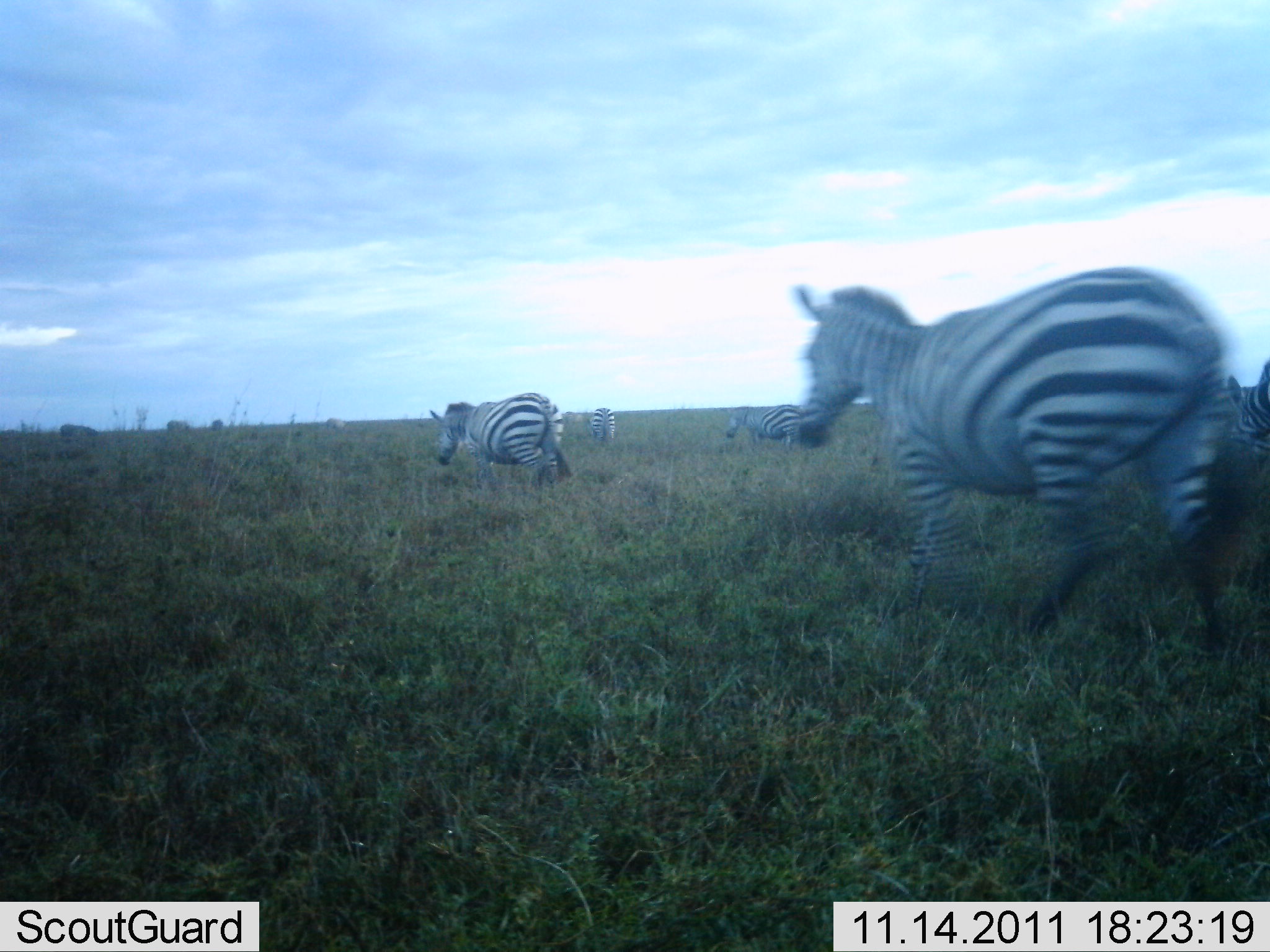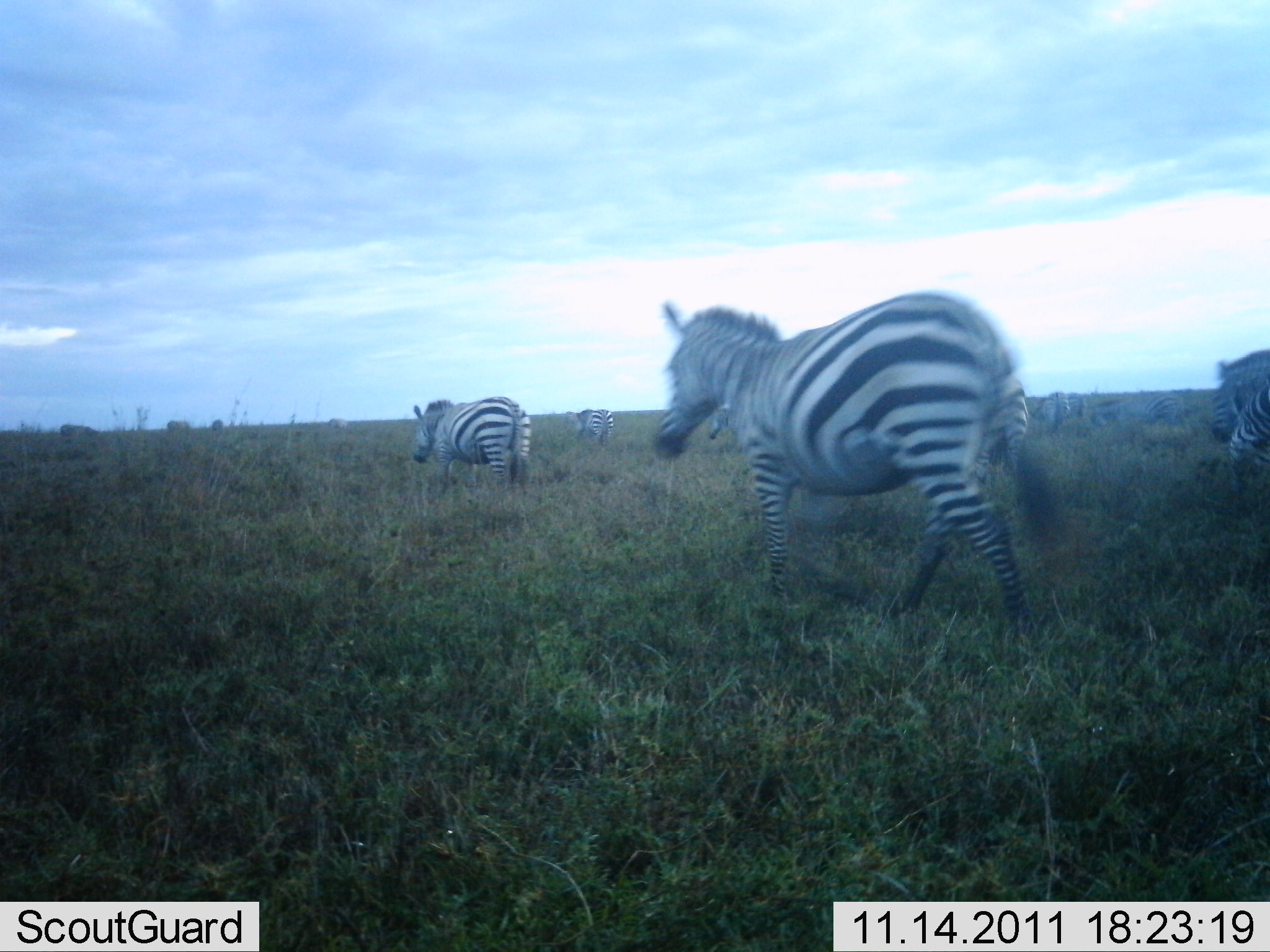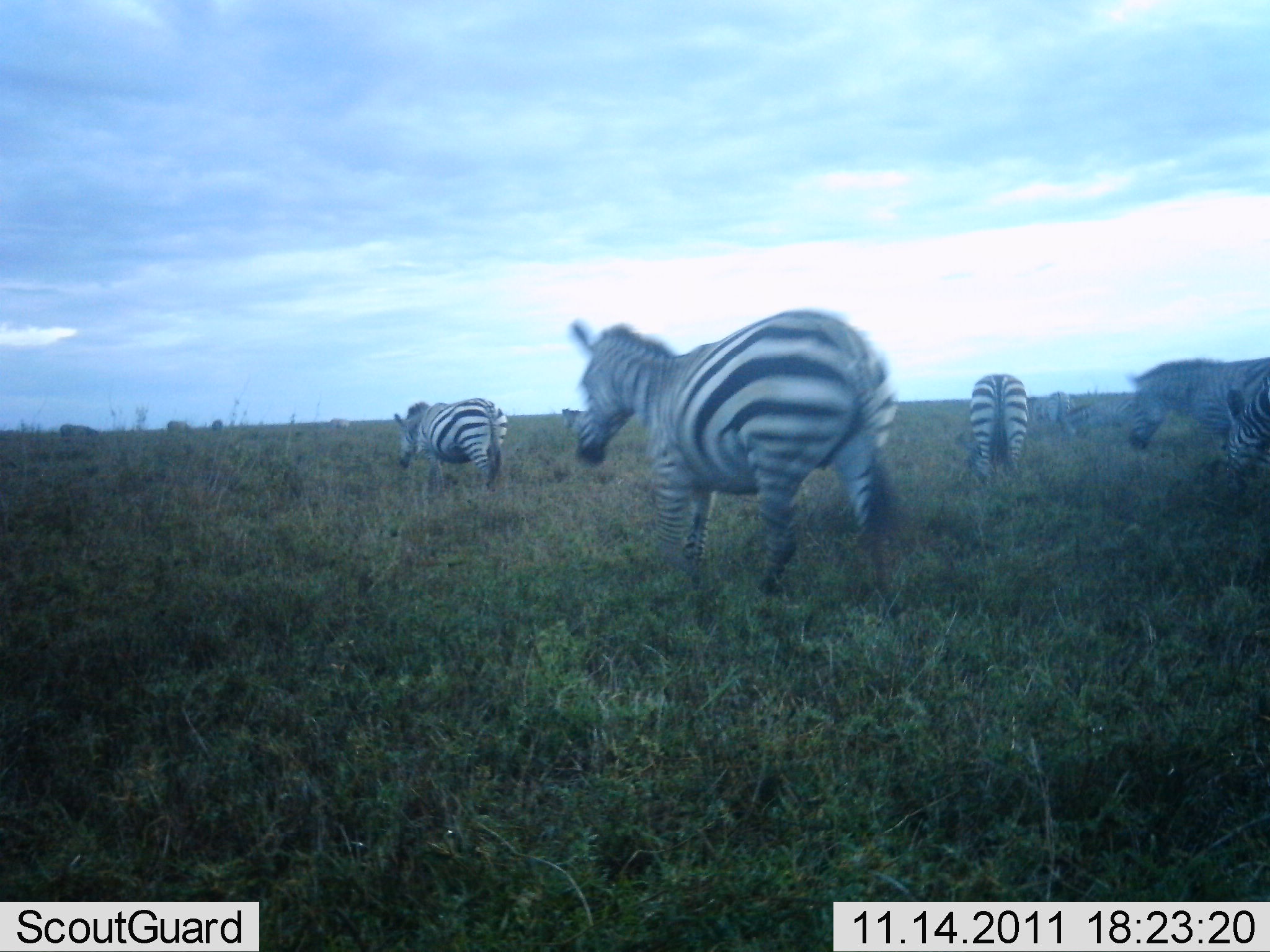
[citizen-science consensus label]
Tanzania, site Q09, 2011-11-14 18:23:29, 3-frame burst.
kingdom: Animalia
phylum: Chordata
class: Mammalia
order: Perissodactyla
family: Equidae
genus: Equus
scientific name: Equus quagga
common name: plains zebra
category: zebra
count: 7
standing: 23%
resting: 0%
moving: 92%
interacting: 0%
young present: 0%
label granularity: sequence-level